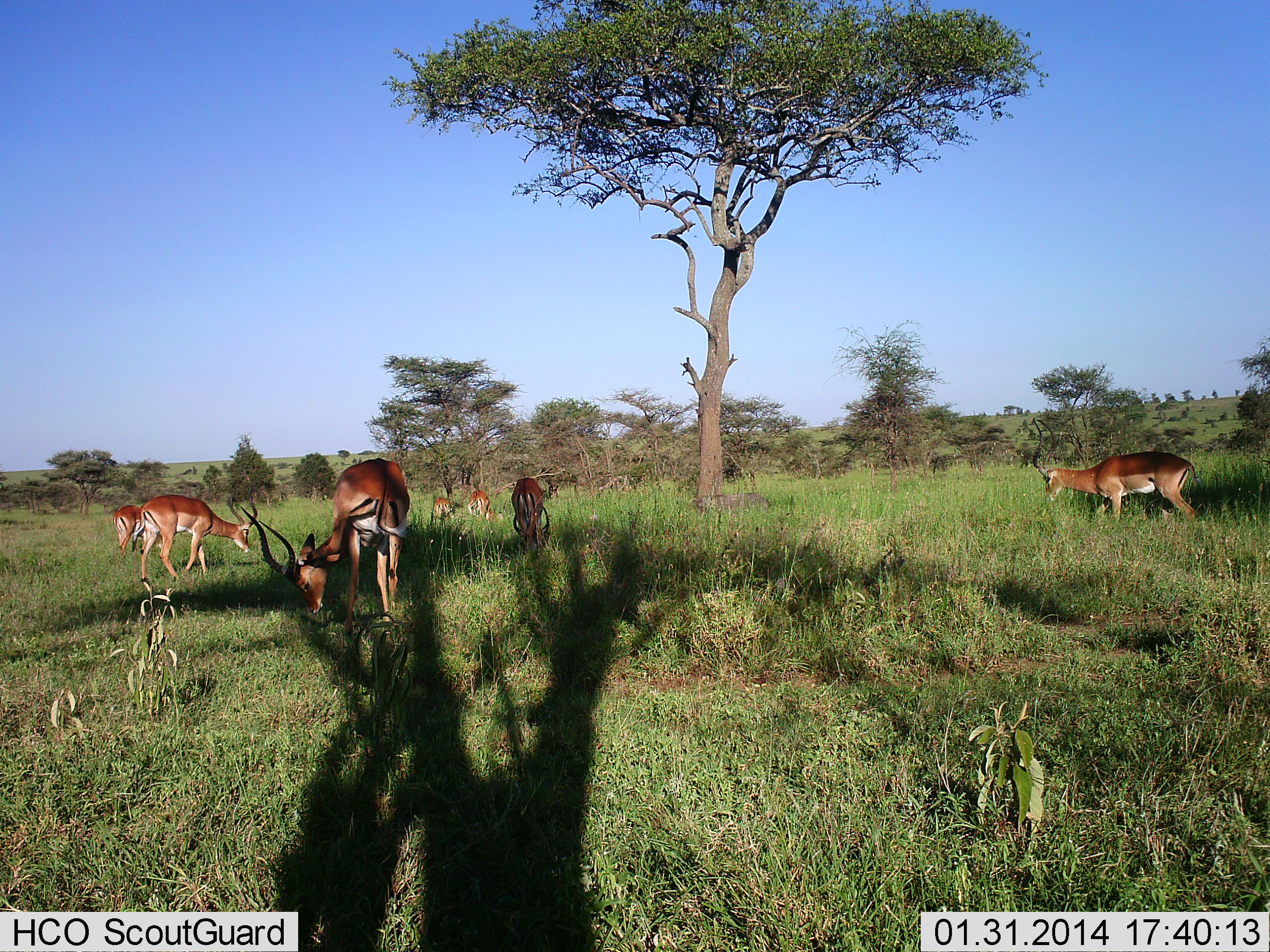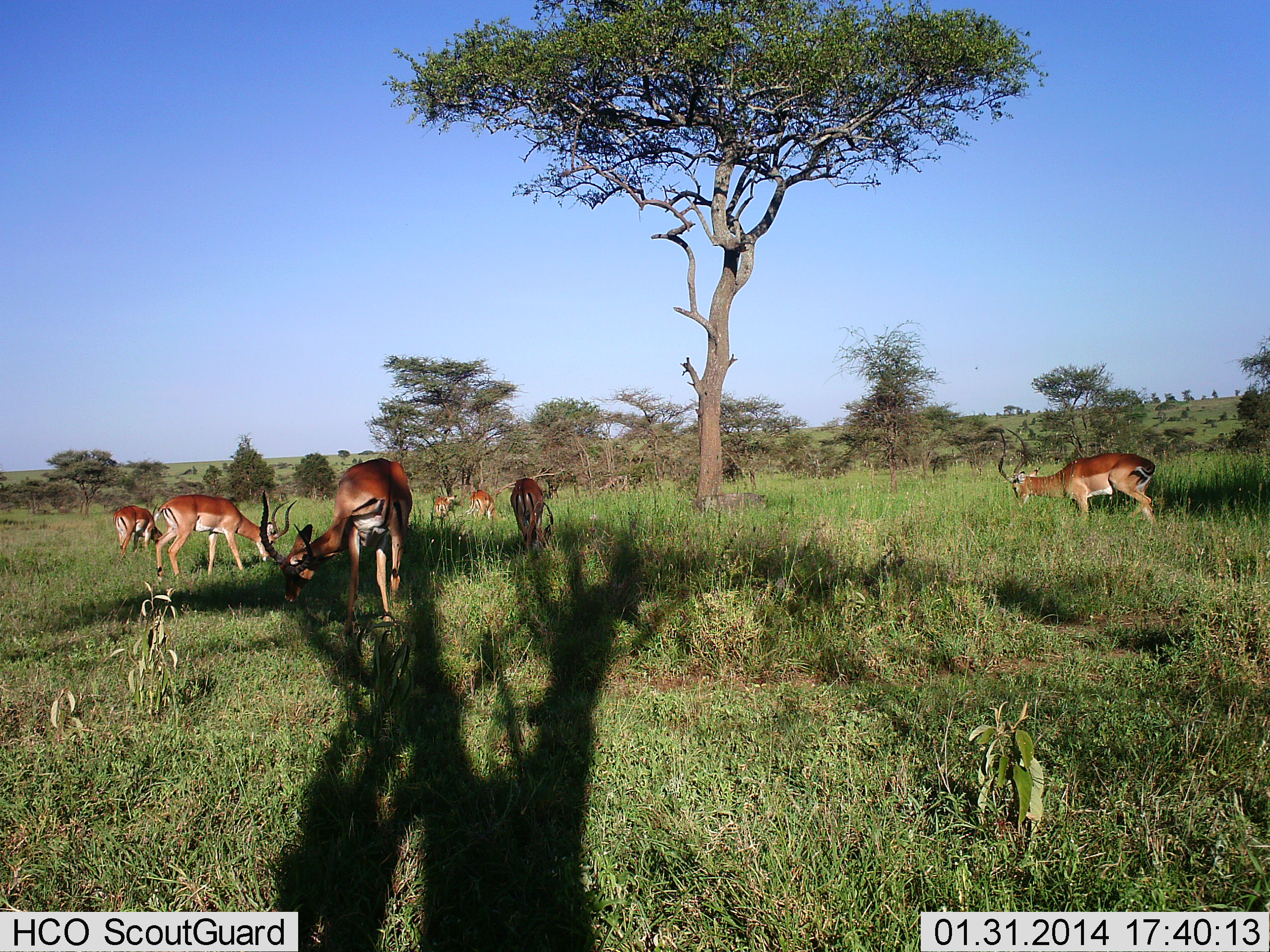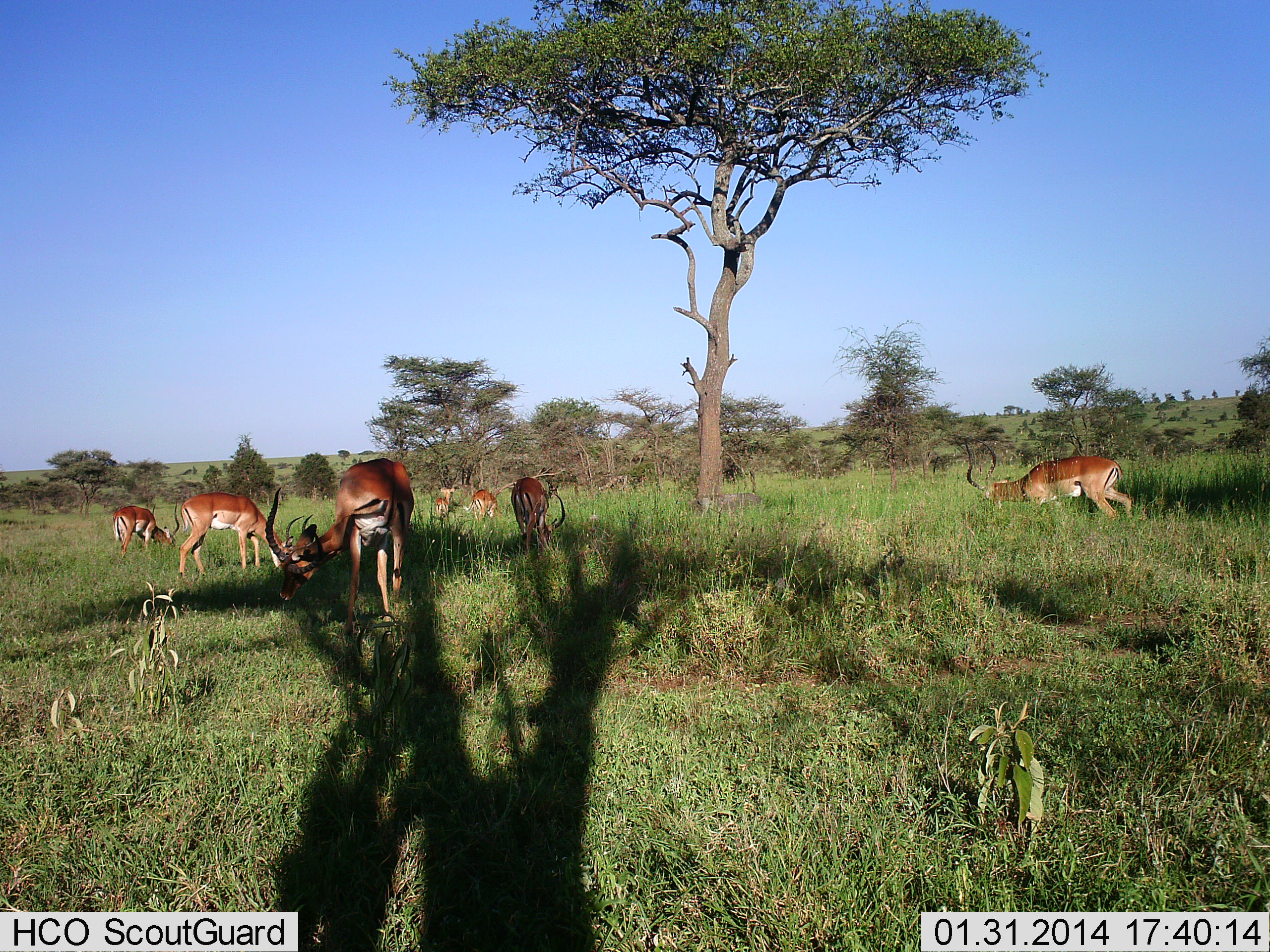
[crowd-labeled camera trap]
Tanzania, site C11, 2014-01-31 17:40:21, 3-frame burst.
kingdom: Animalia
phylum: Chordata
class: Mammalia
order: Artiodactyla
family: Bovidae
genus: Aepyceros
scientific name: Aepyceros melampus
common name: impala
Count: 7.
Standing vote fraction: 29%.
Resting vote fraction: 7%.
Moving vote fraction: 43%.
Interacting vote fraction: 0%.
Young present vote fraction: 0%.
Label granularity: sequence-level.